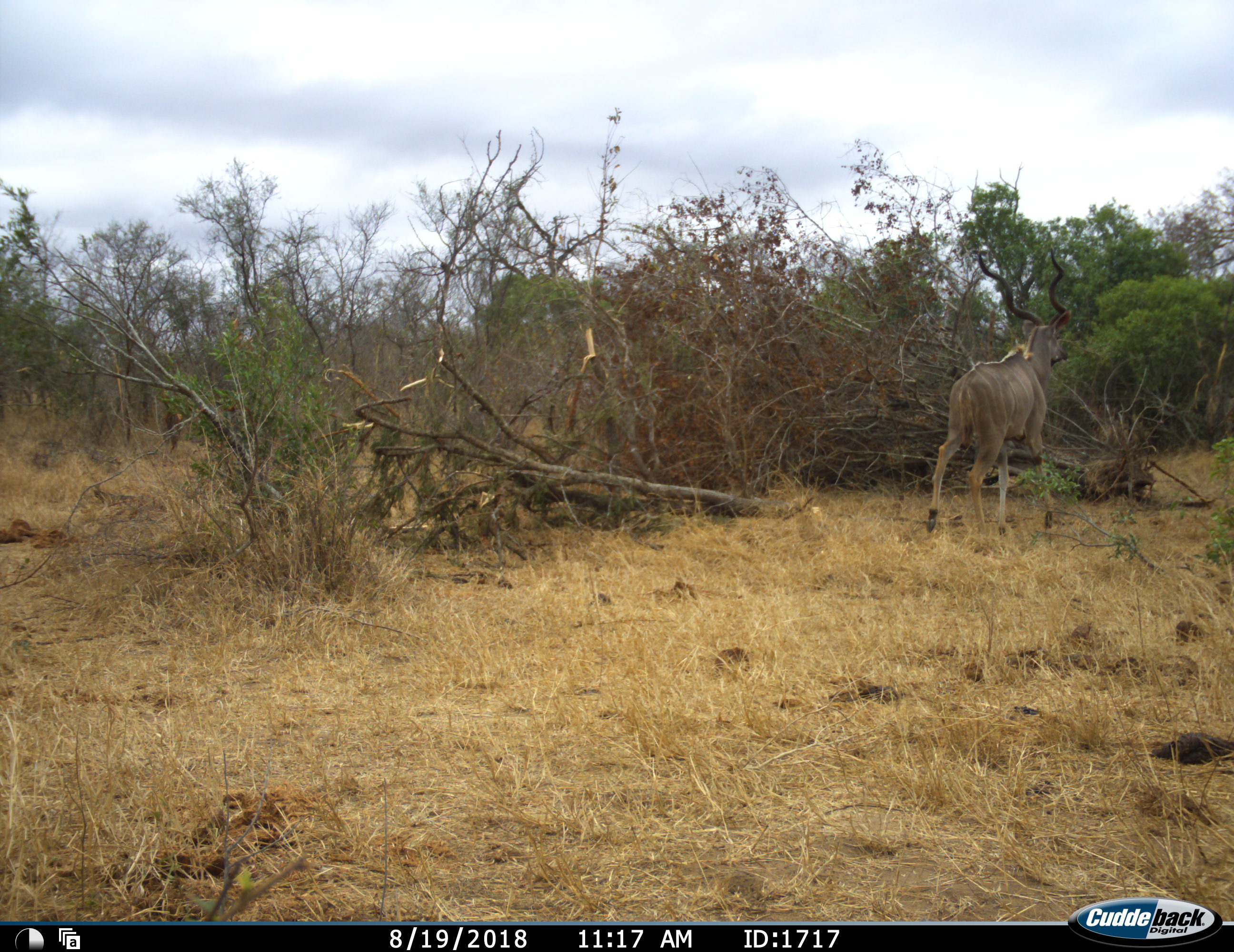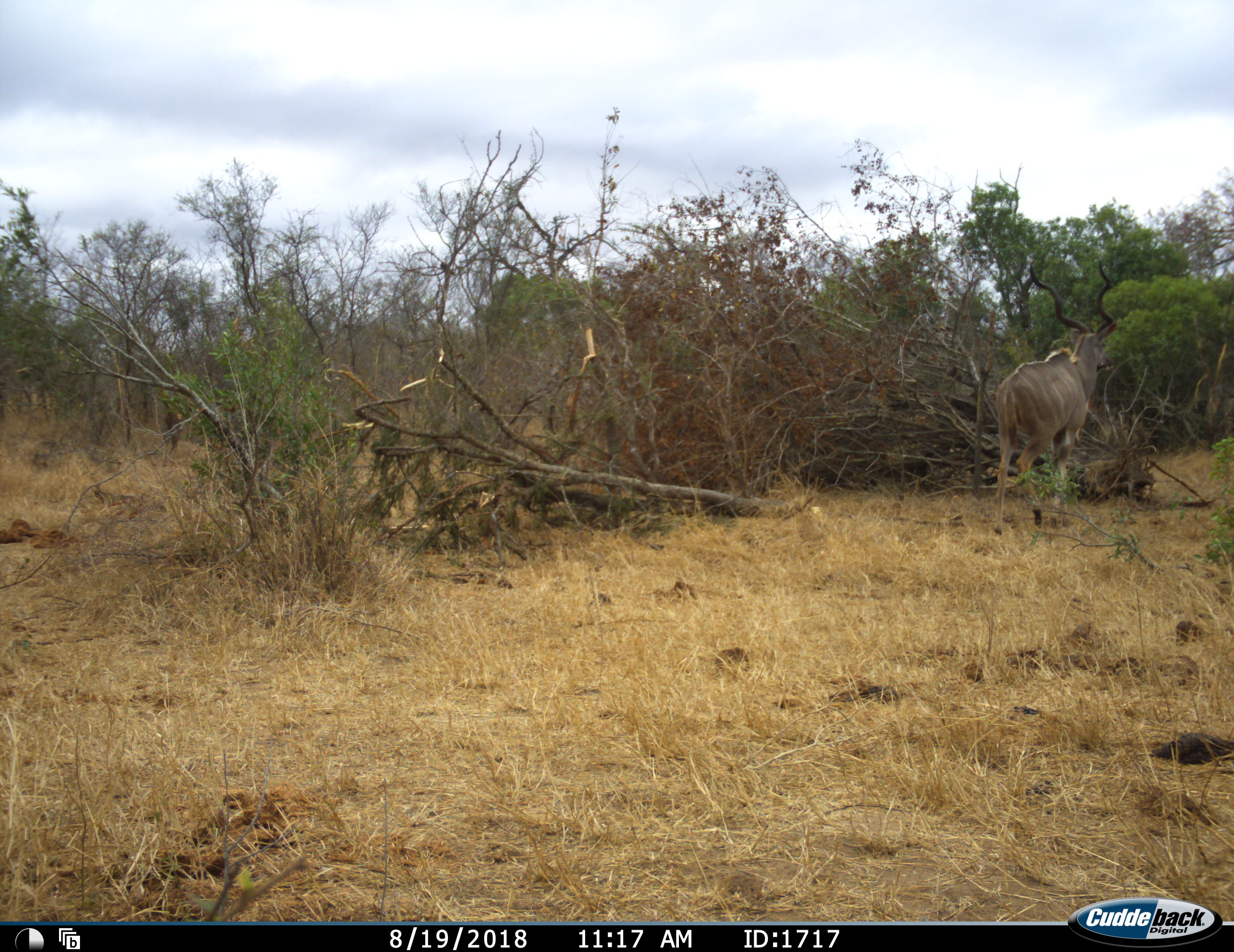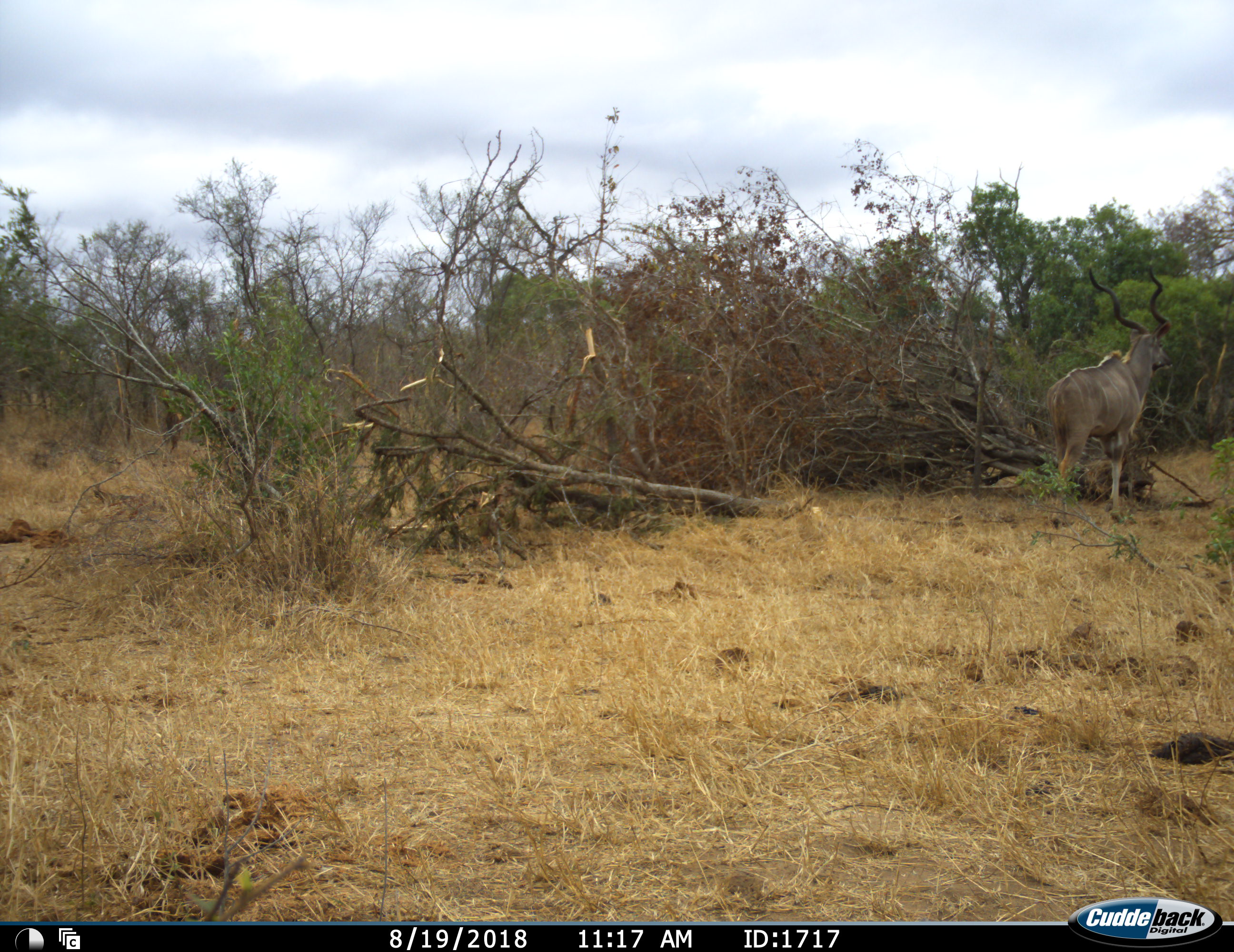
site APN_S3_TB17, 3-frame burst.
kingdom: Animalia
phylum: Chordata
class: Mammalia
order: Artiodactyla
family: Bovidae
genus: Tragelaphus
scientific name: Tragelaphus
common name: kudu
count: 1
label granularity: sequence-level